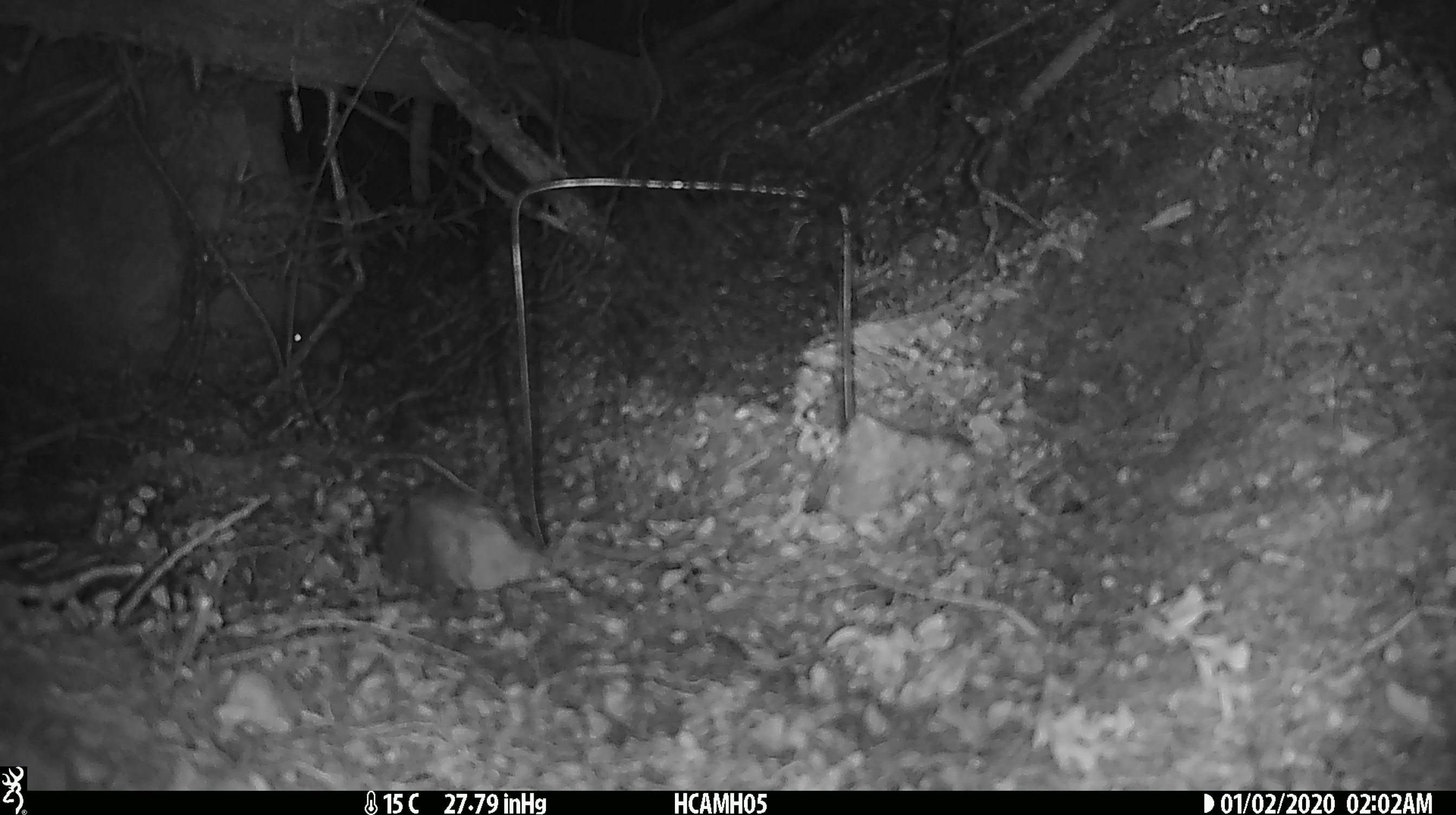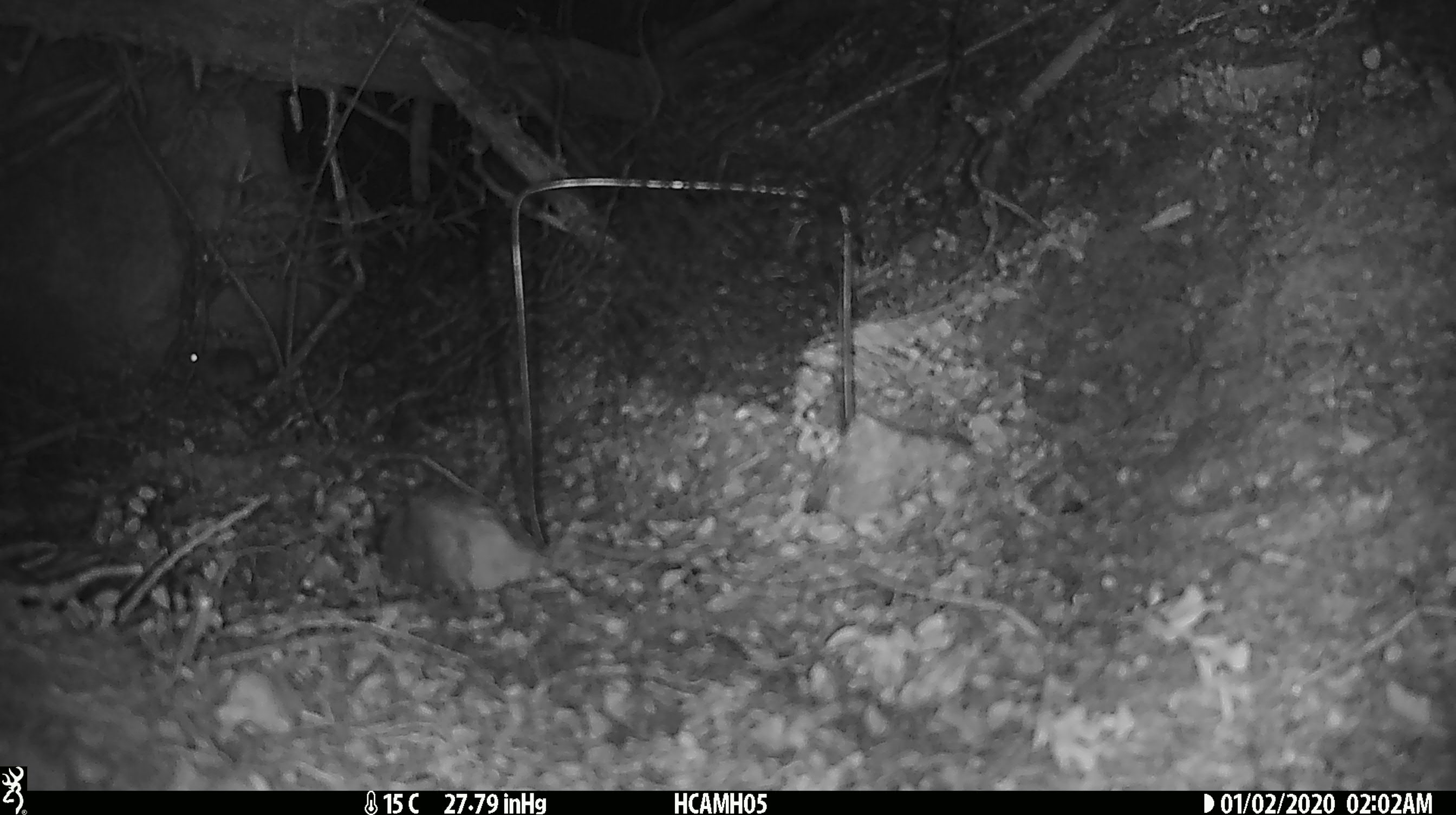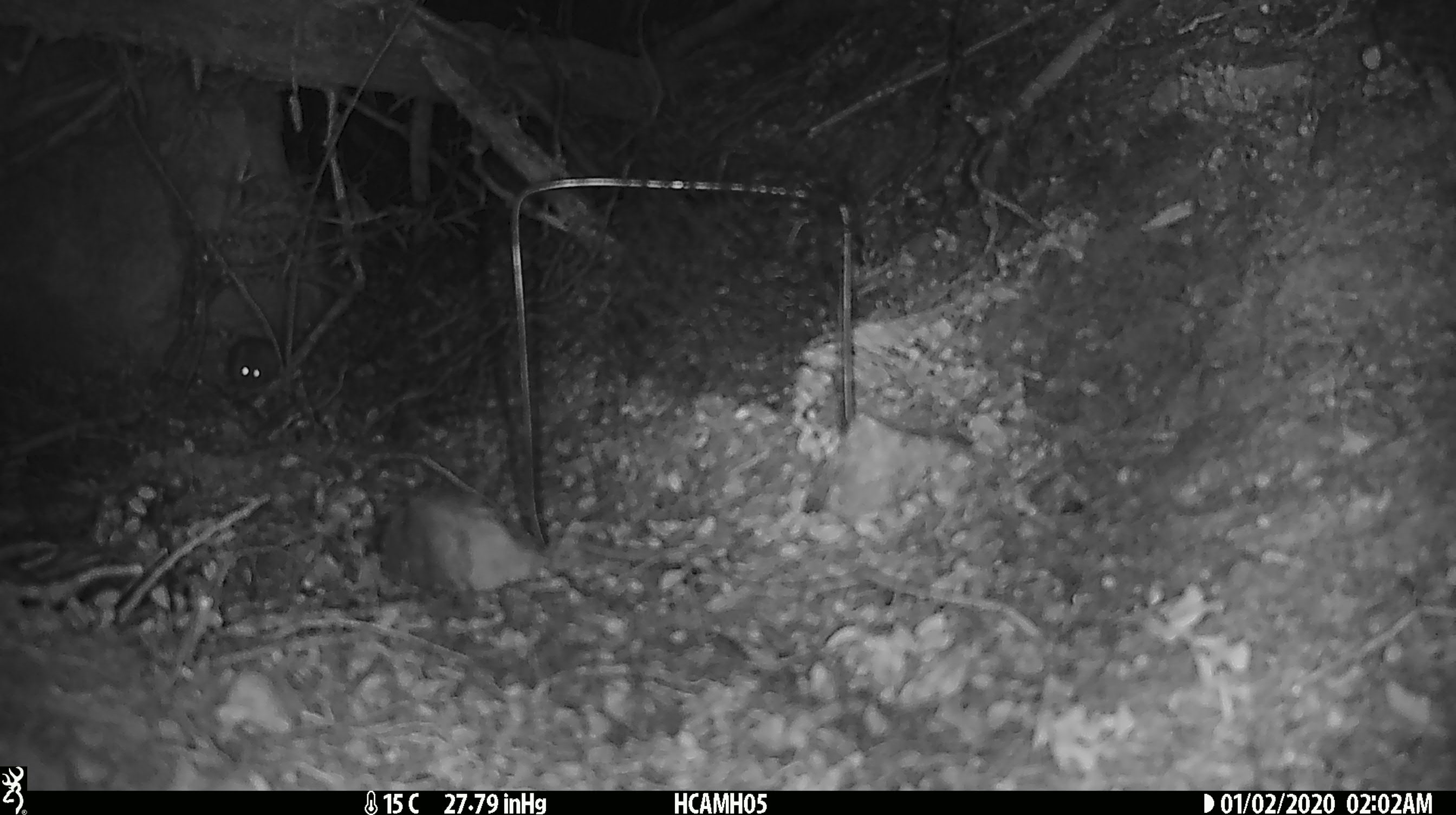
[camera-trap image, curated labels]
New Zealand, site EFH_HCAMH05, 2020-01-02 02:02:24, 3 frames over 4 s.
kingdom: Animalia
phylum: Chordata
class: Mammalia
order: Rodentia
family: Muridae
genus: Mus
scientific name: Mus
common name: mouse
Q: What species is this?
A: Mouse (Mus).